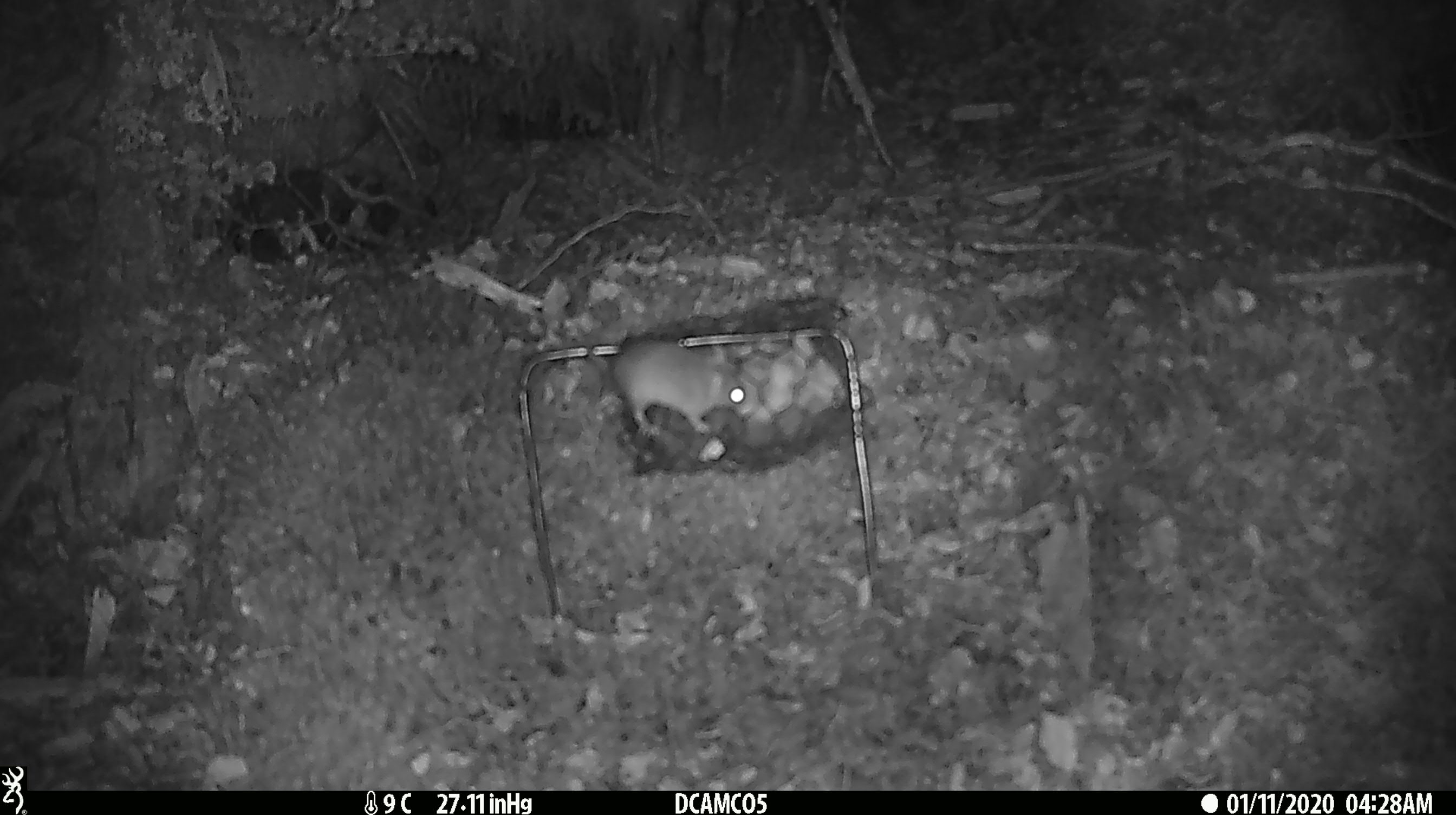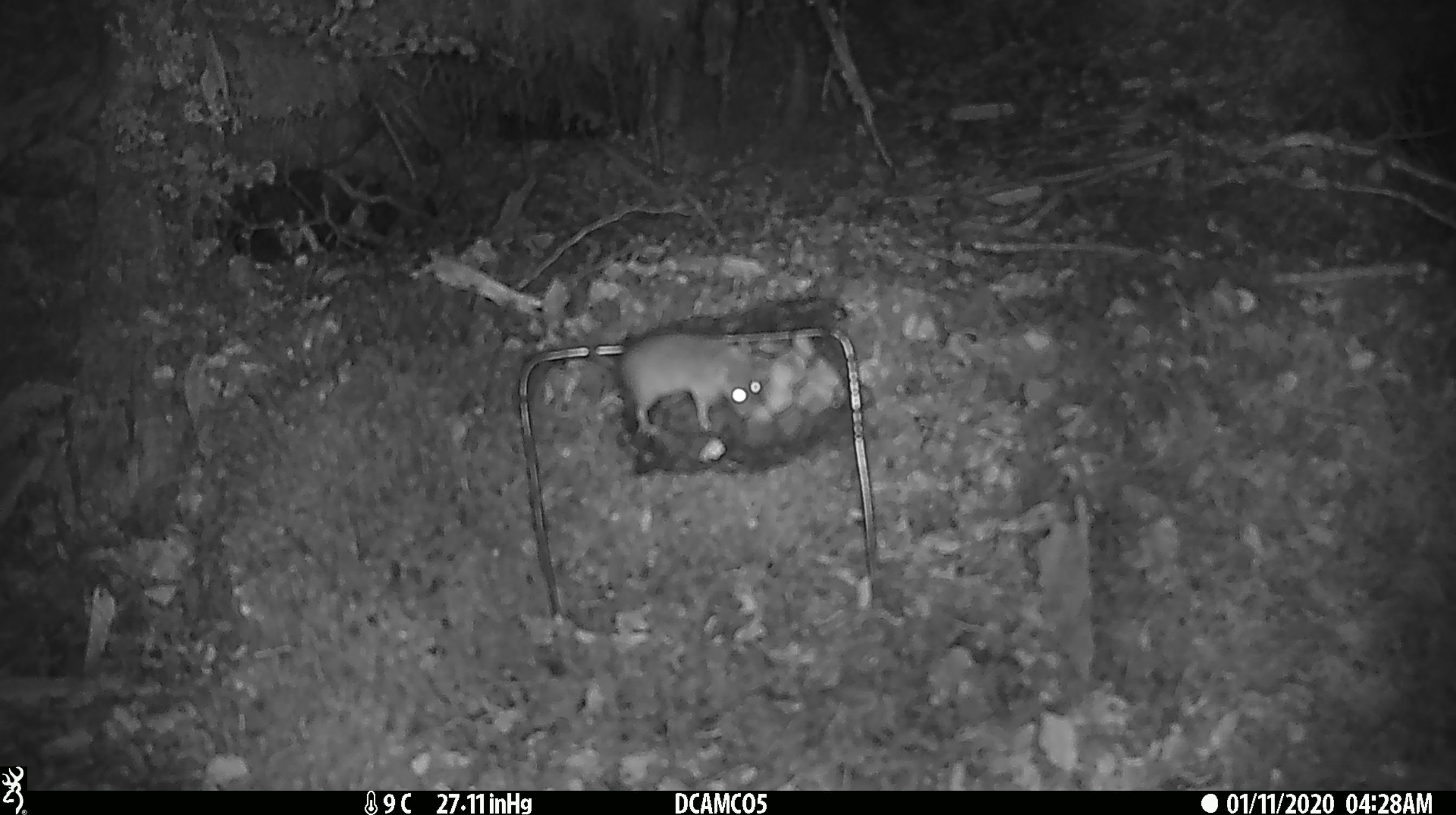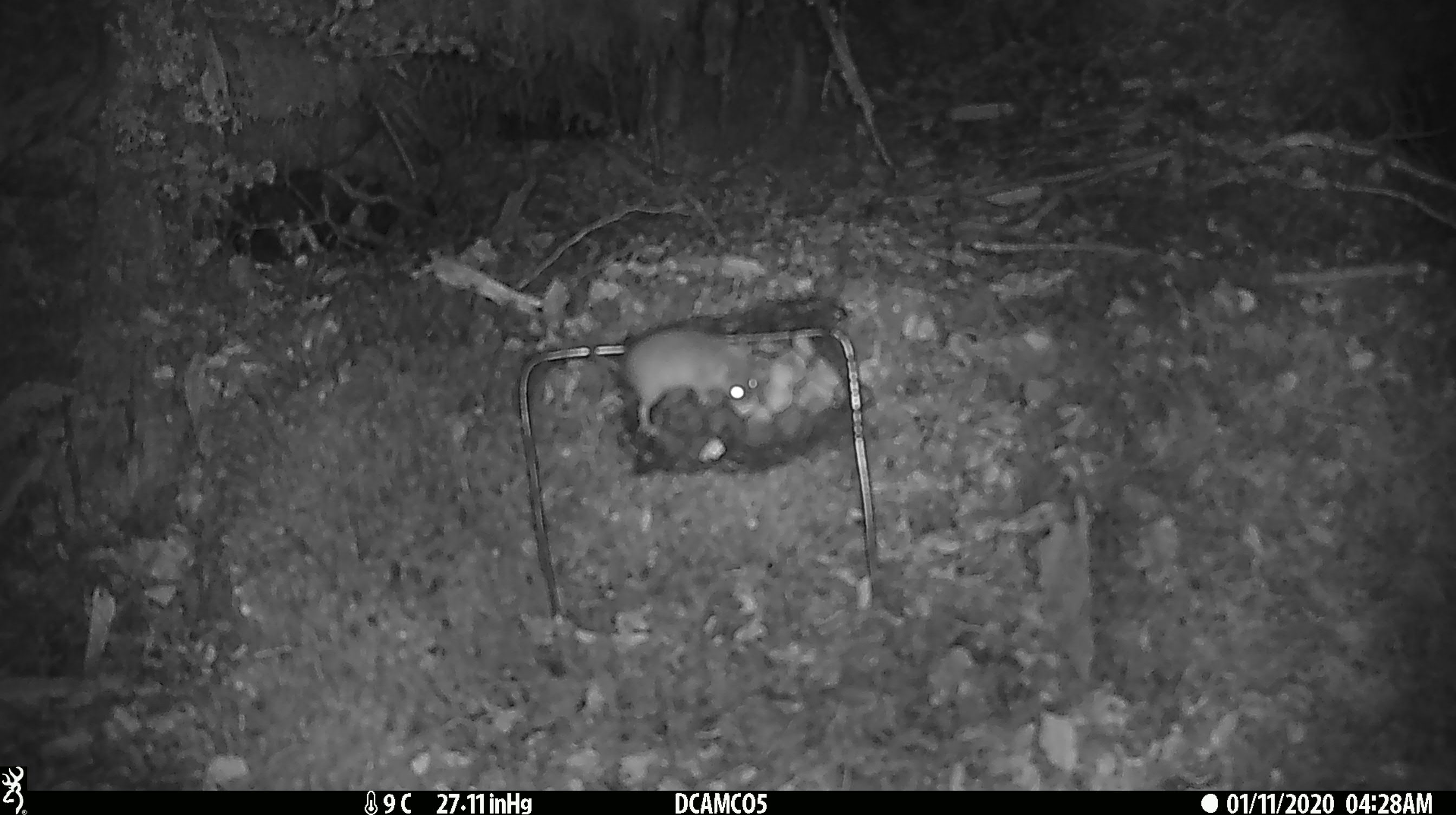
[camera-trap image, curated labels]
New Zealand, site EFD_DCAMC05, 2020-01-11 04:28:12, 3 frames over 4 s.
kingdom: Animalia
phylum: Chordata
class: Mammalia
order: Rodentia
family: Muridae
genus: Mus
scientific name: Mus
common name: mouse